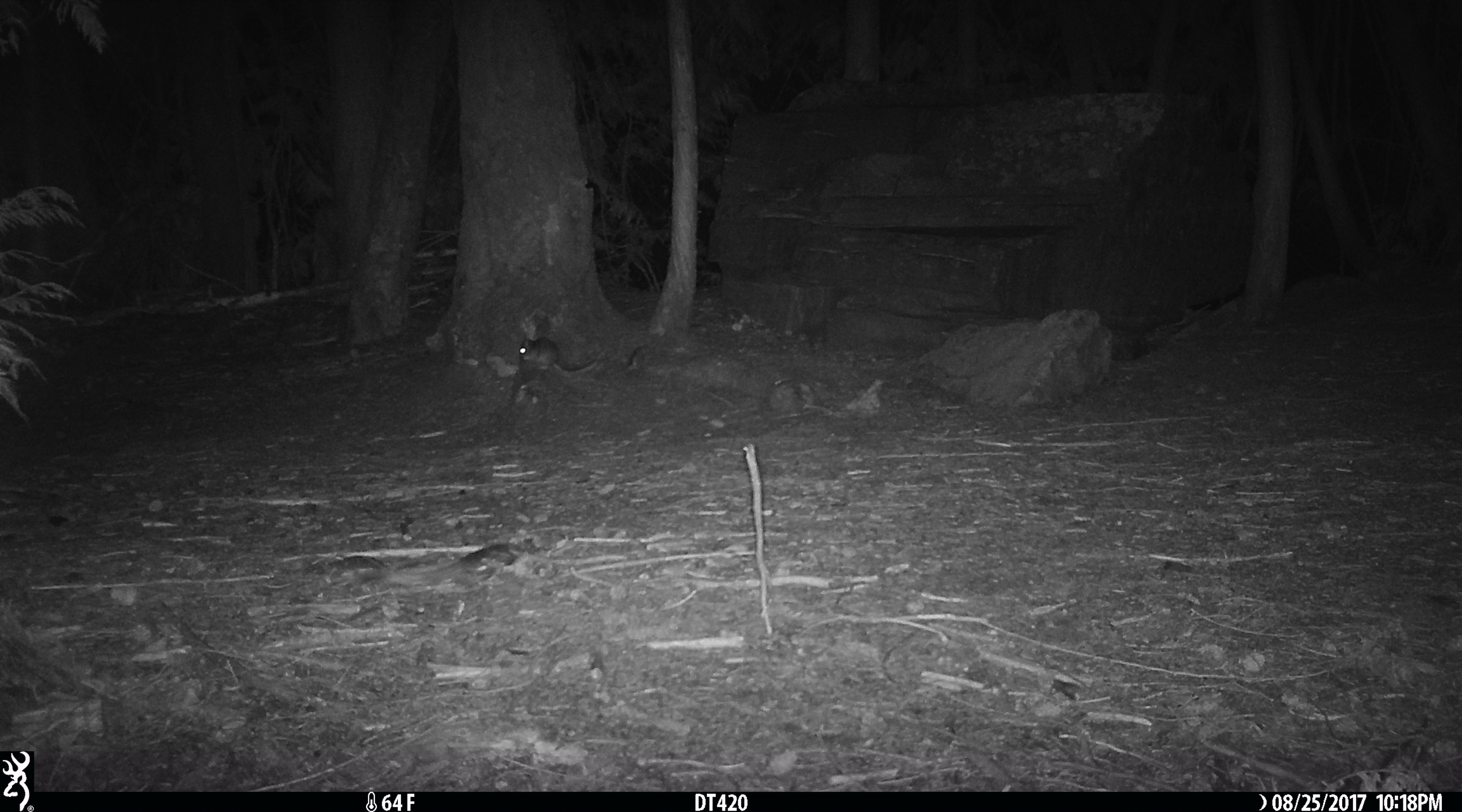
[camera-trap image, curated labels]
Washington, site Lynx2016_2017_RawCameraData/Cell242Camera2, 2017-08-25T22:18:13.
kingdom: Animalia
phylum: Chordata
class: Mammalia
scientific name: Mammalia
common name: small mammal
Small mammal (Mammalia). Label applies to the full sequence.